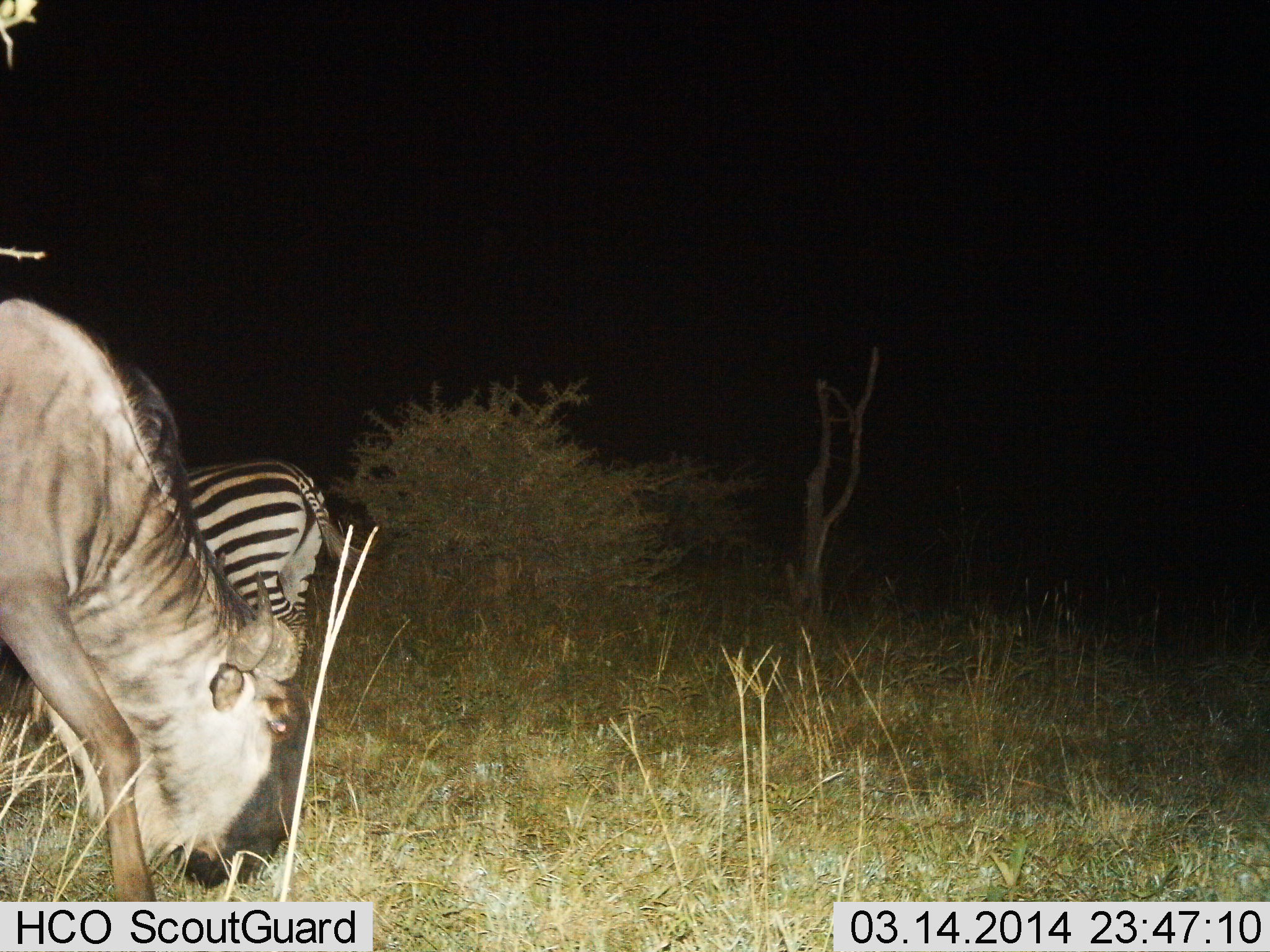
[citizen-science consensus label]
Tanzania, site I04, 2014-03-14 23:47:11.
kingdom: Animalia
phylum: Chordata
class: Mammalia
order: Artiodactyla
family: Bovidae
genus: Connochaetes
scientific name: Connochaetes taurinus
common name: blue wildebeest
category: wildebeest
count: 1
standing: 11%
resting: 0%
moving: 2%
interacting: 0%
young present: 0%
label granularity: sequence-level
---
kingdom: Animalia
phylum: Chordata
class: Mammalia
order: Perissodactyla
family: Equidae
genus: Equus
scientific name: Equus quagga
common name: plains zebra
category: zebra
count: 1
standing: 60%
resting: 0%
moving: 4%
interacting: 0%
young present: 0%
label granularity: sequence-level